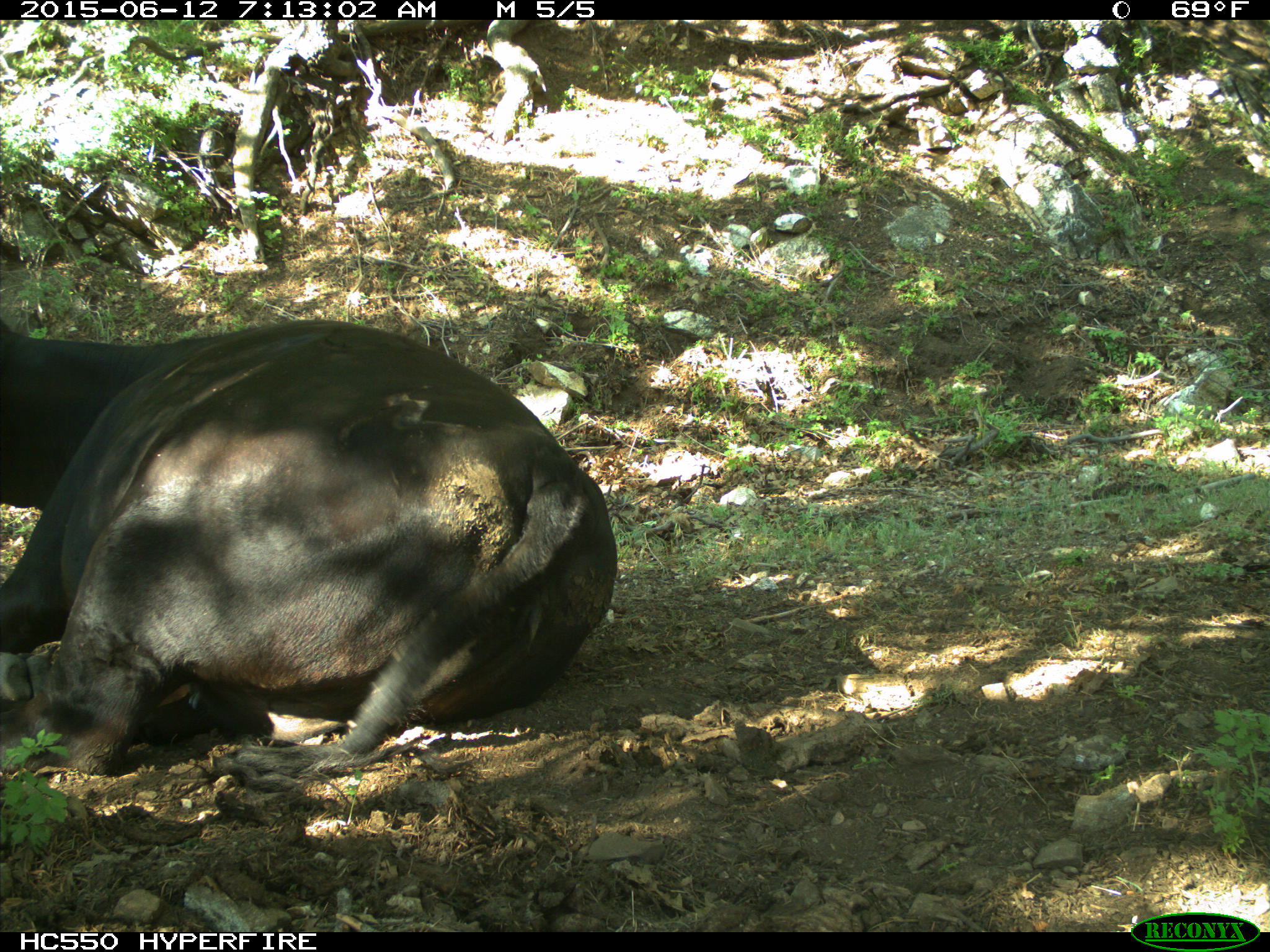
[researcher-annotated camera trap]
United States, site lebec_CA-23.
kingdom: Animalia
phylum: Chordata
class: Mammalia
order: Artiodactyla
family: Bovidae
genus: Bos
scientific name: Bos taurus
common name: domestic cow